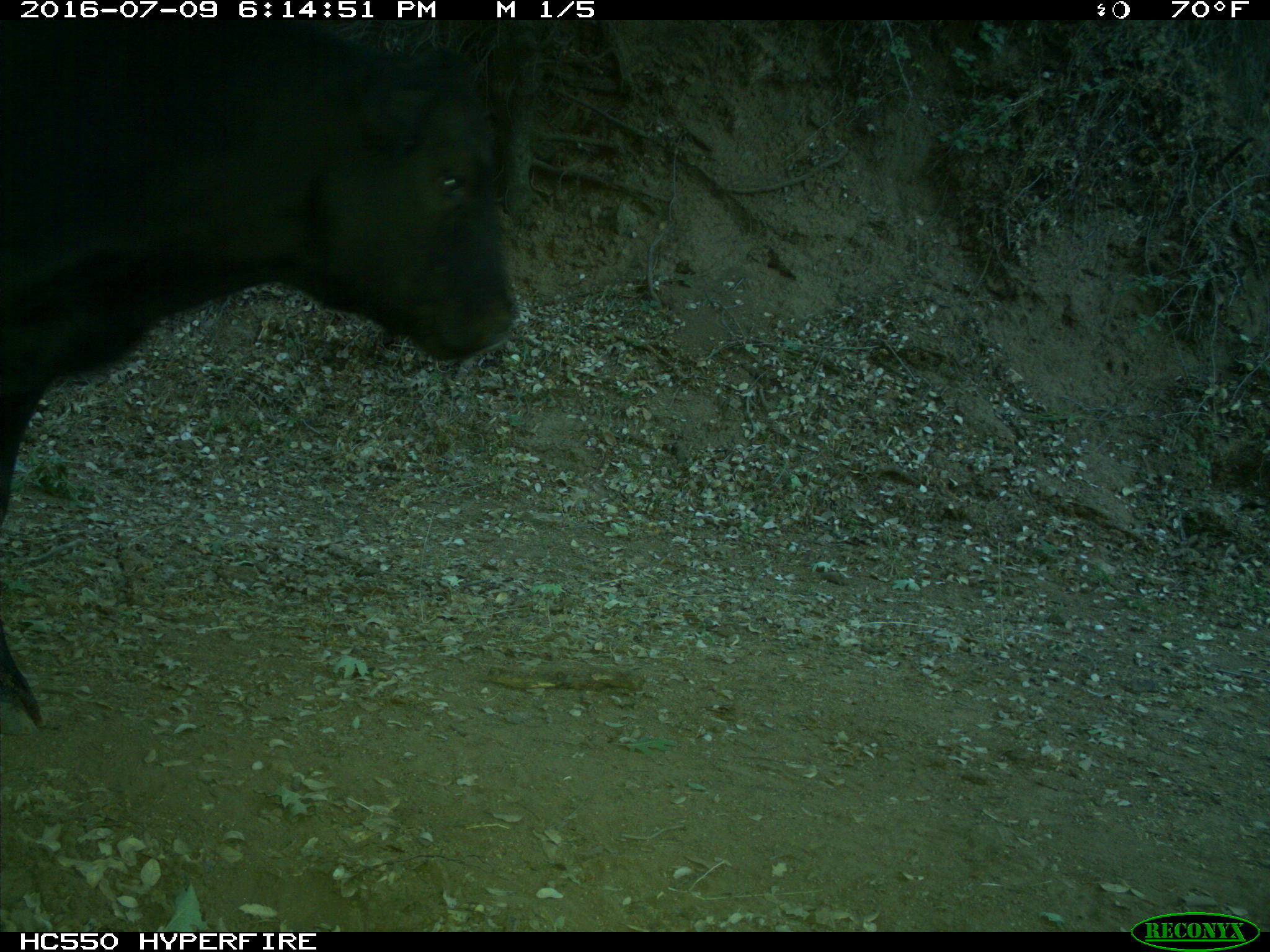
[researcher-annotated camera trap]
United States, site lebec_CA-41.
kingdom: Animalia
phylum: Chordata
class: Mammalia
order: Artiodactyla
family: Bovidae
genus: Bos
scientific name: Bos taurus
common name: domestic cow